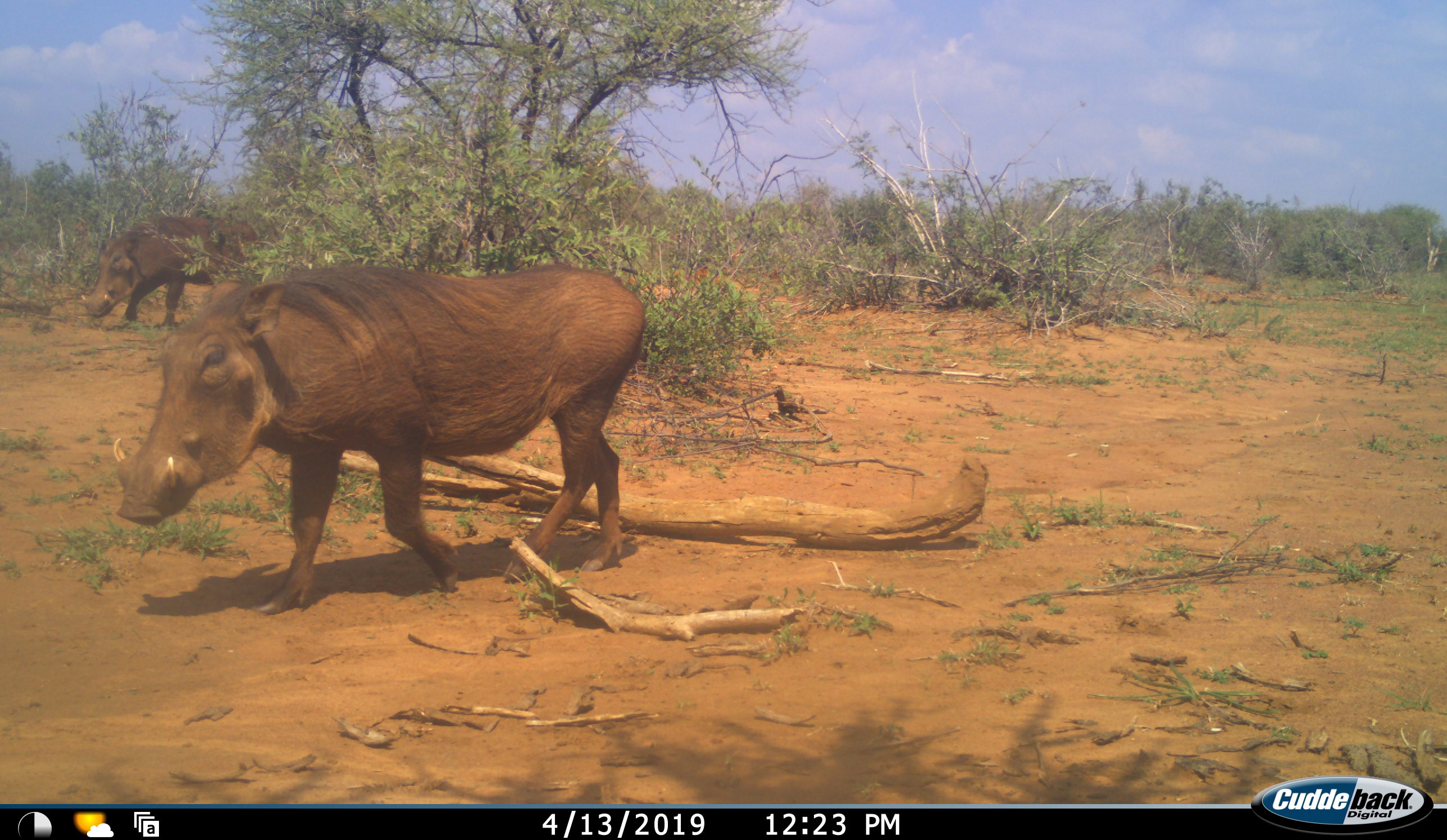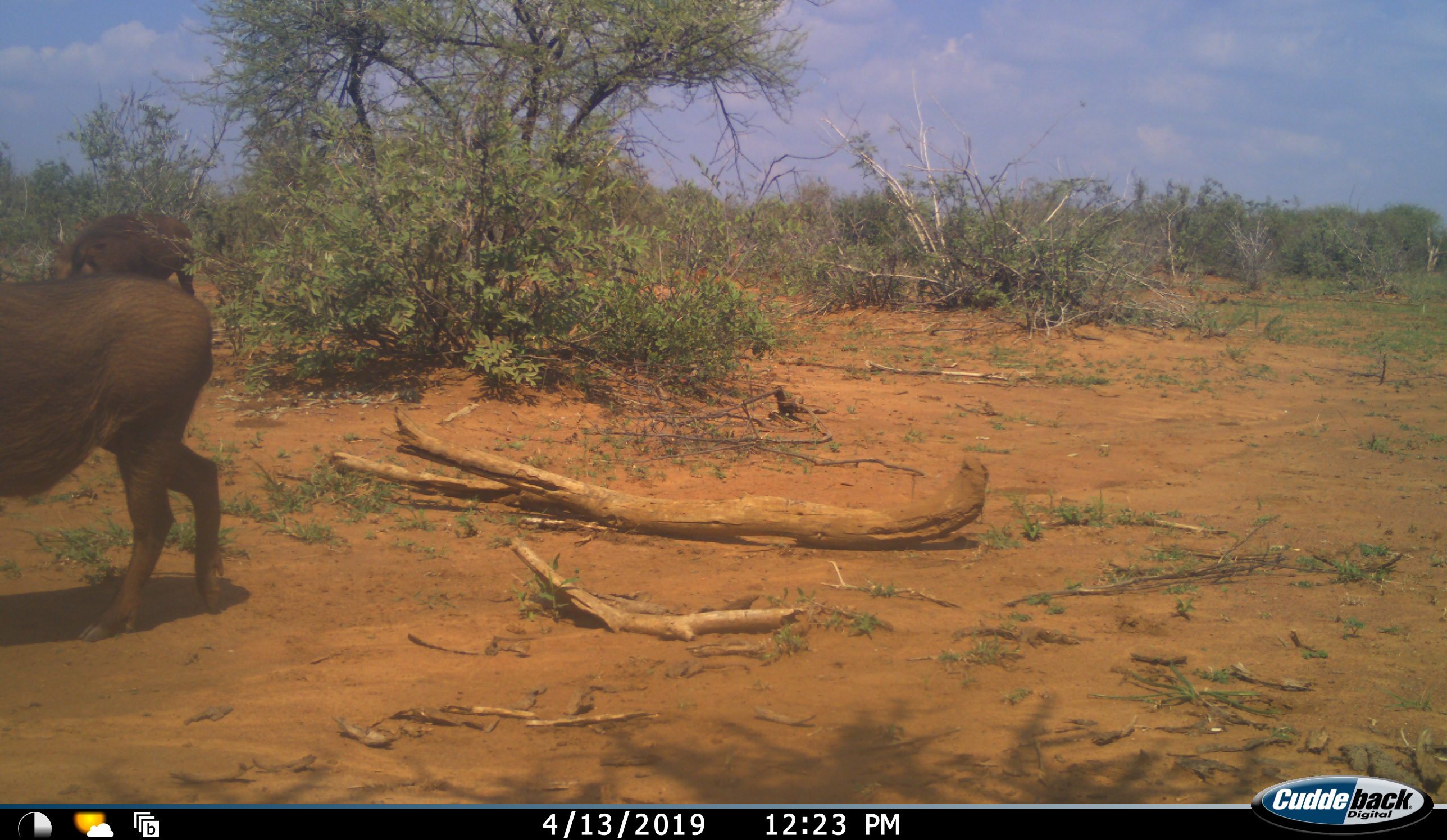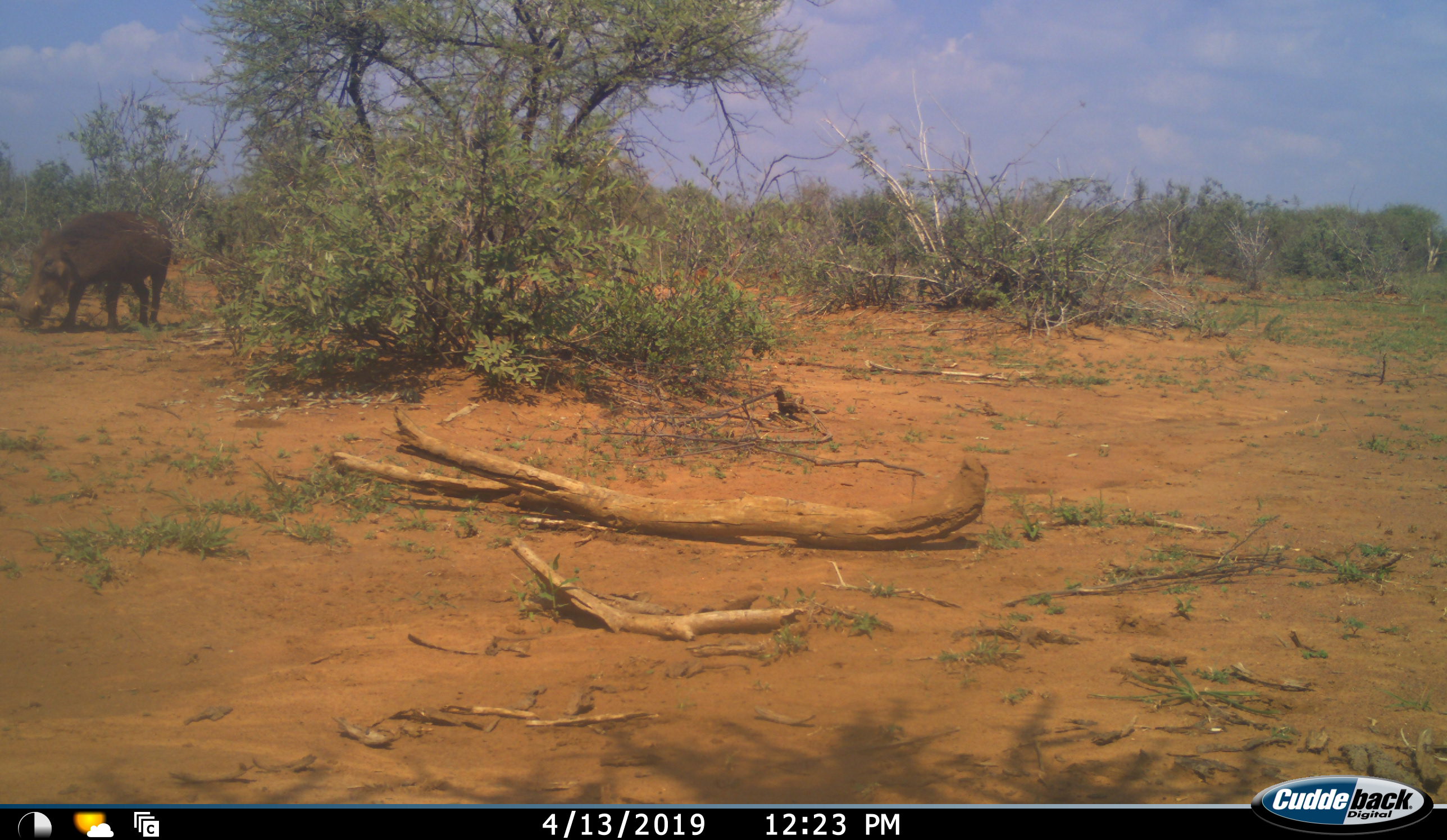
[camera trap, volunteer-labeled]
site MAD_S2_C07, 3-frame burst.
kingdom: Animalia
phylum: Chordata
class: Mammalia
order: Artiodactyla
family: Suidae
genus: Phacochoerus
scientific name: Phacochoerus africanus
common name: warthog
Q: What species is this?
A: Warthog (Phacochoerus africanus).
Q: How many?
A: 2.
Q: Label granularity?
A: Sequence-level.